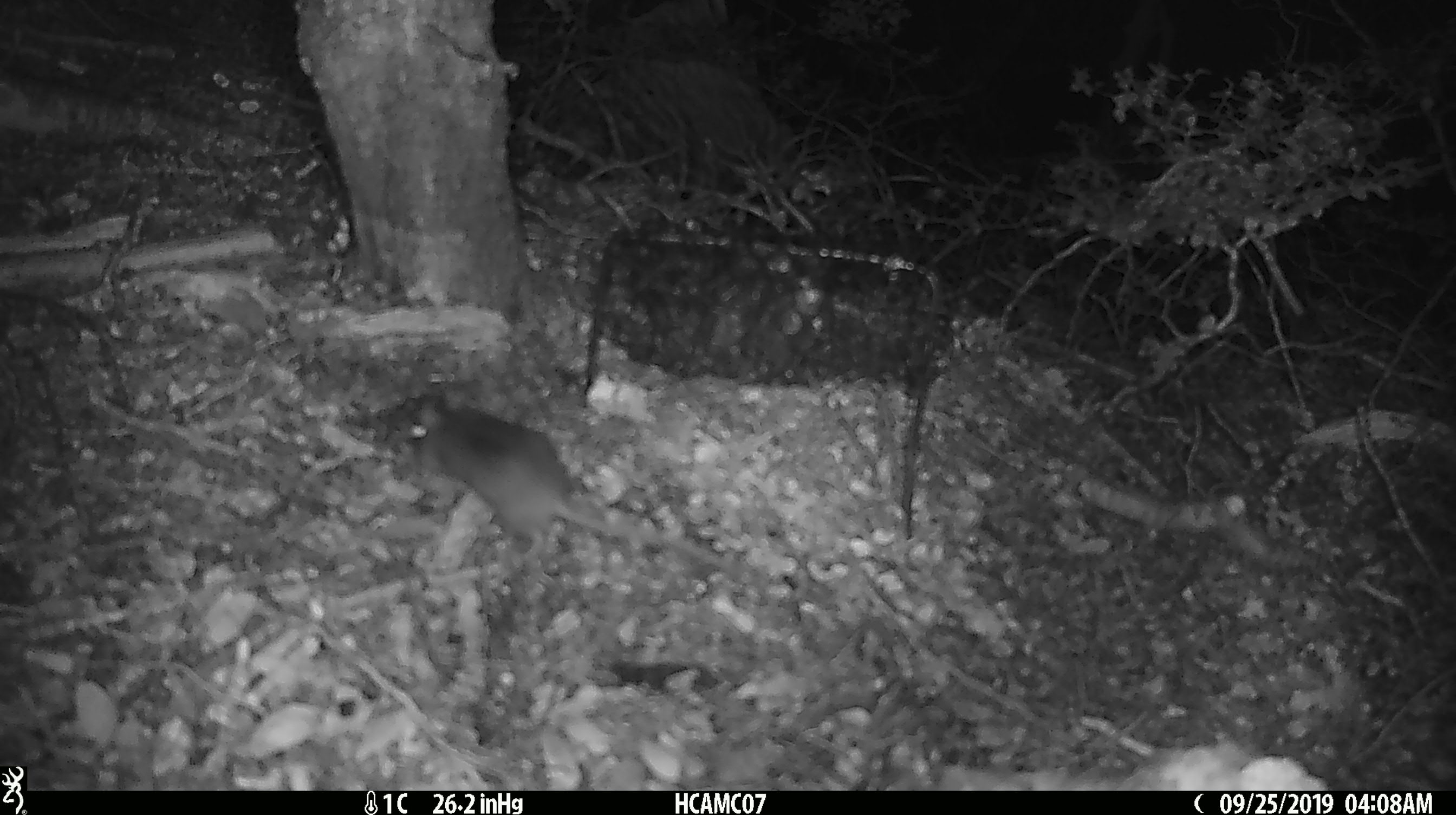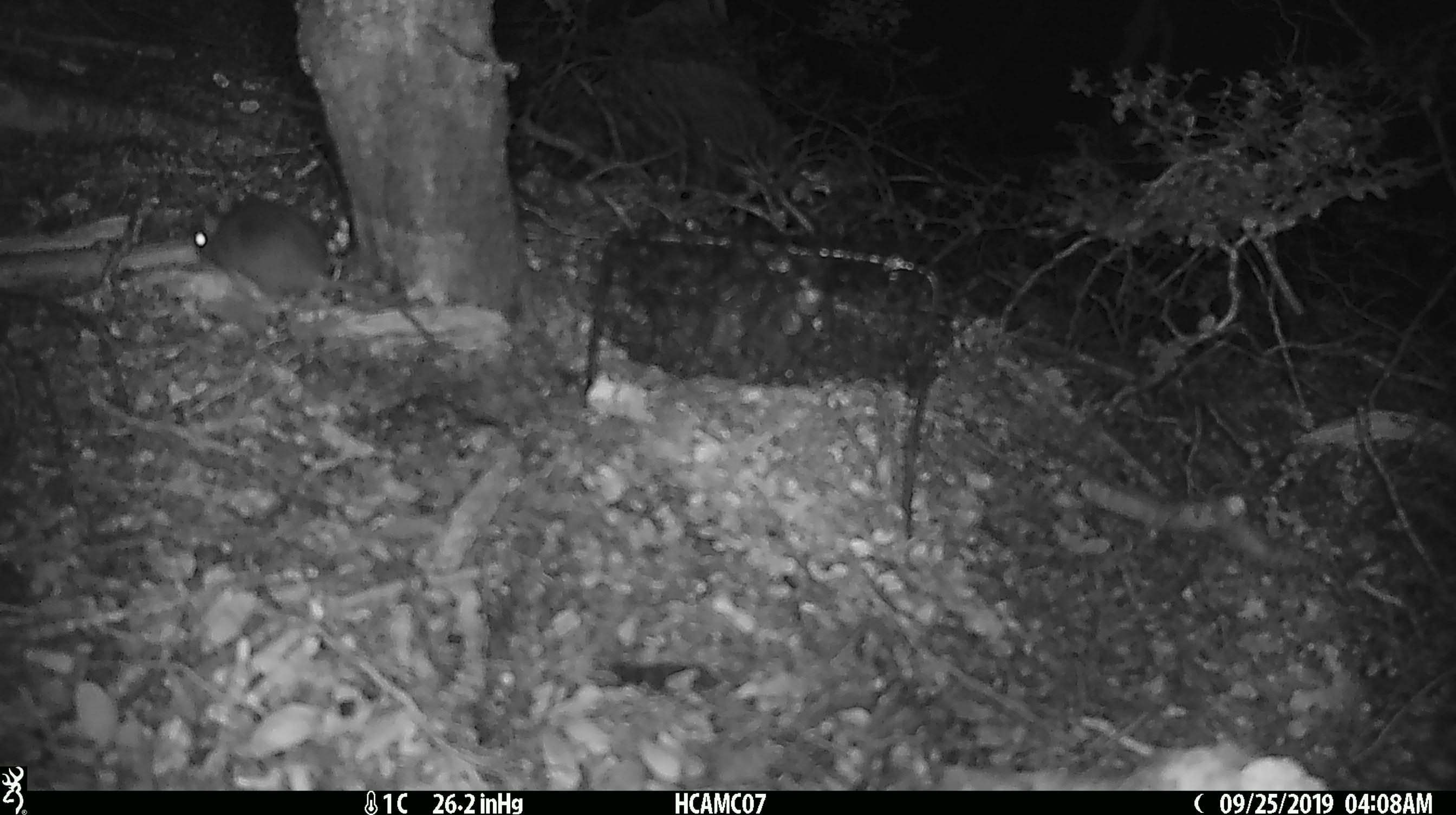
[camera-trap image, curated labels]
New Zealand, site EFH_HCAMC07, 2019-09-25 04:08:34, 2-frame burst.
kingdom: Animalia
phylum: Chordata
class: Mammalia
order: Rodentia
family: Muridae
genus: Mus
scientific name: Mus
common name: mouse